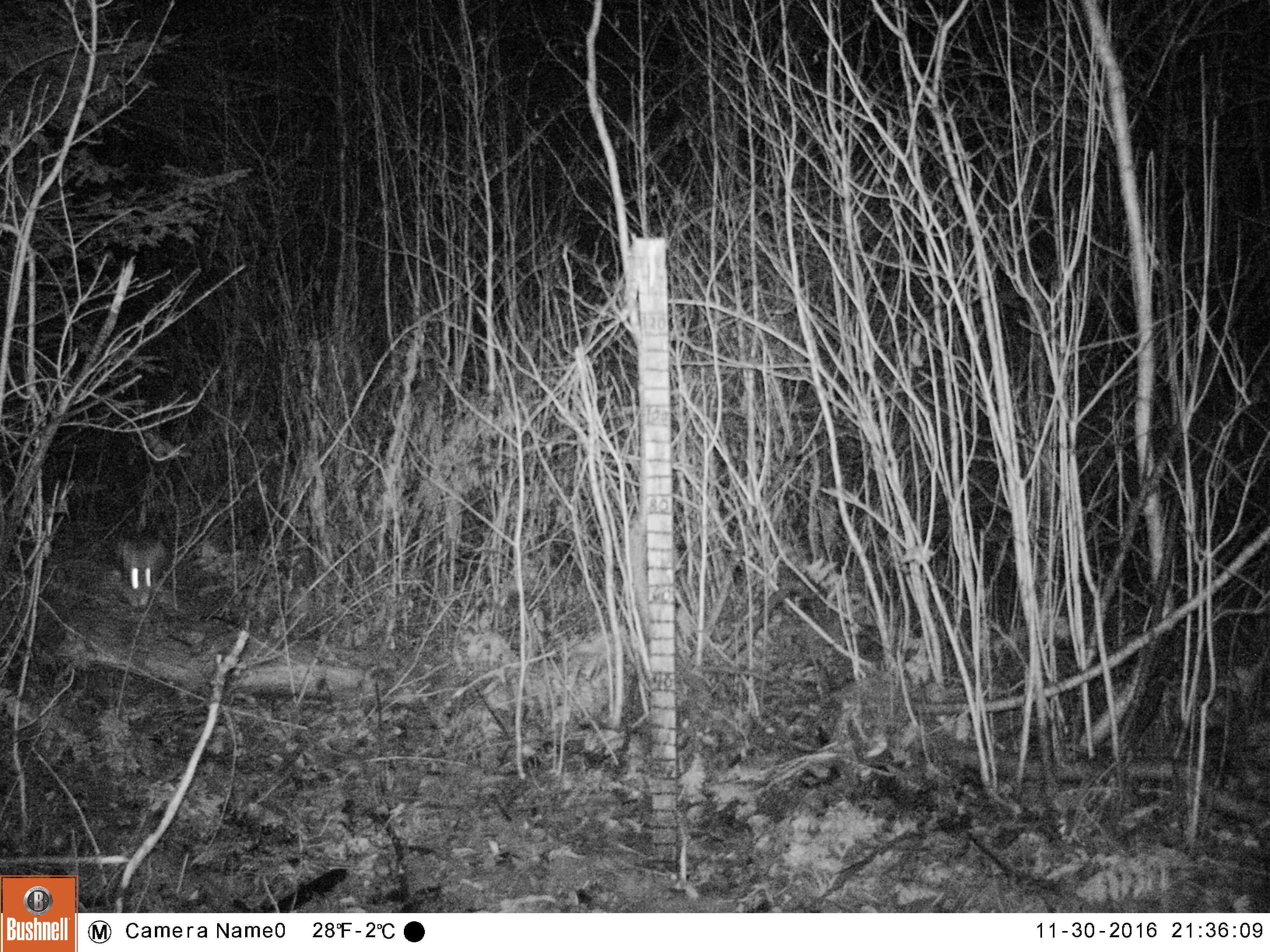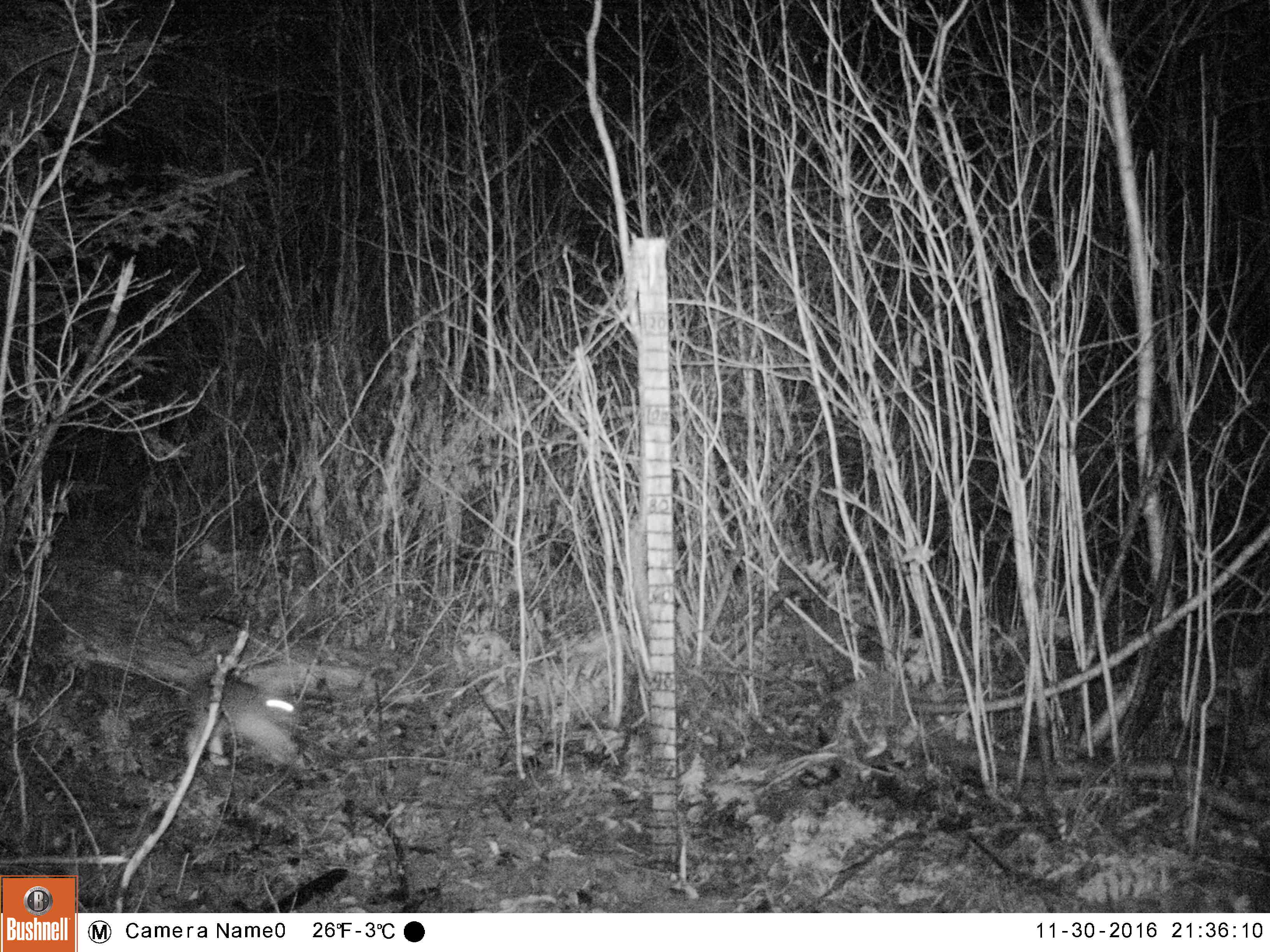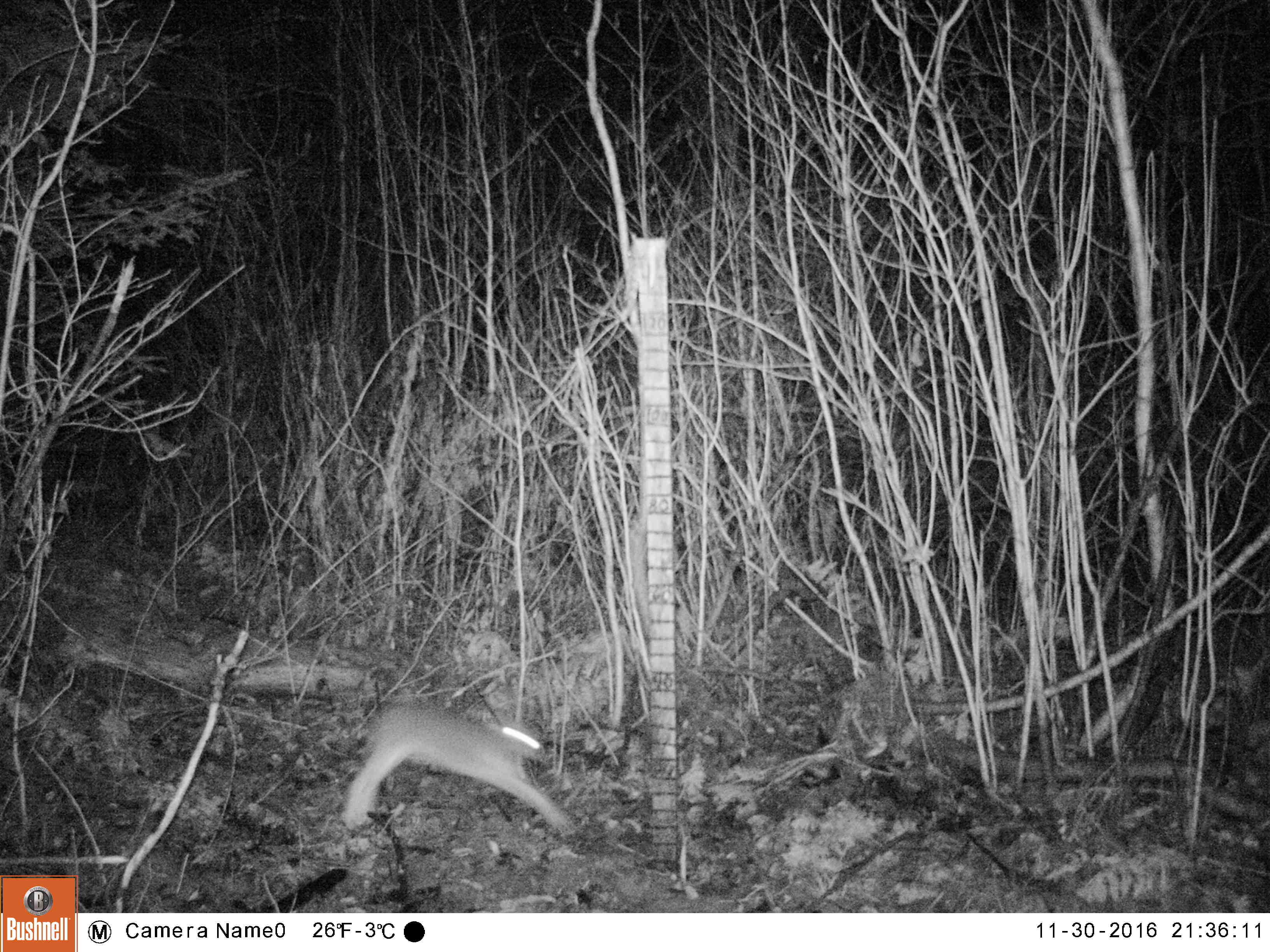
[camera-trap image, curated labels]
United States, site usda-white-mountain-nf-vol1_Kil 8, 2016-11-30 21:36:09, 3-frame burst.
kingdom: Animalia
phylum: Chordata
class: Mammalia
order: Lagomorpha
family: Leporidae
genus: Lepus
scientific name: Lepus americanus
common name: snowshoe hare